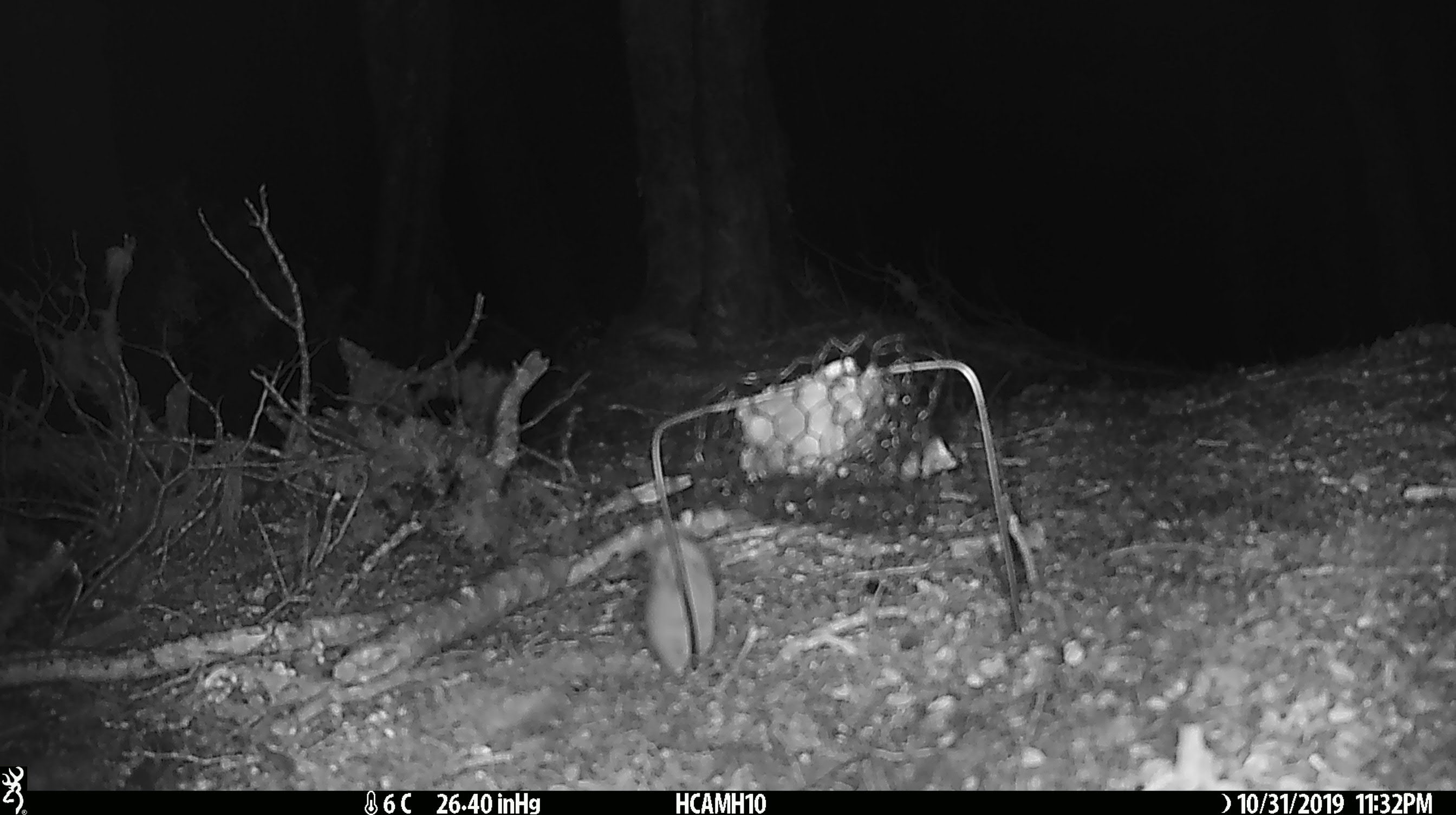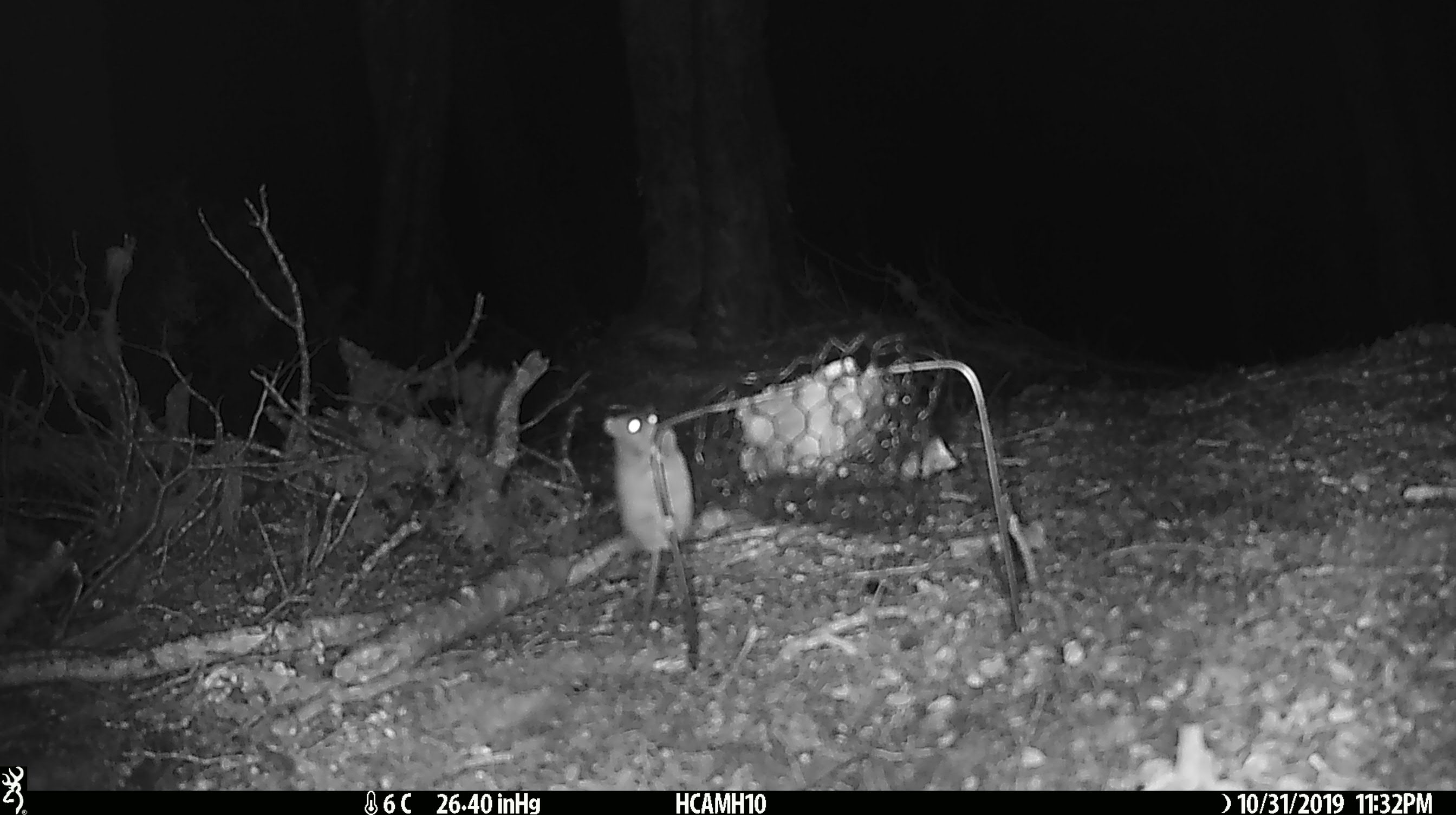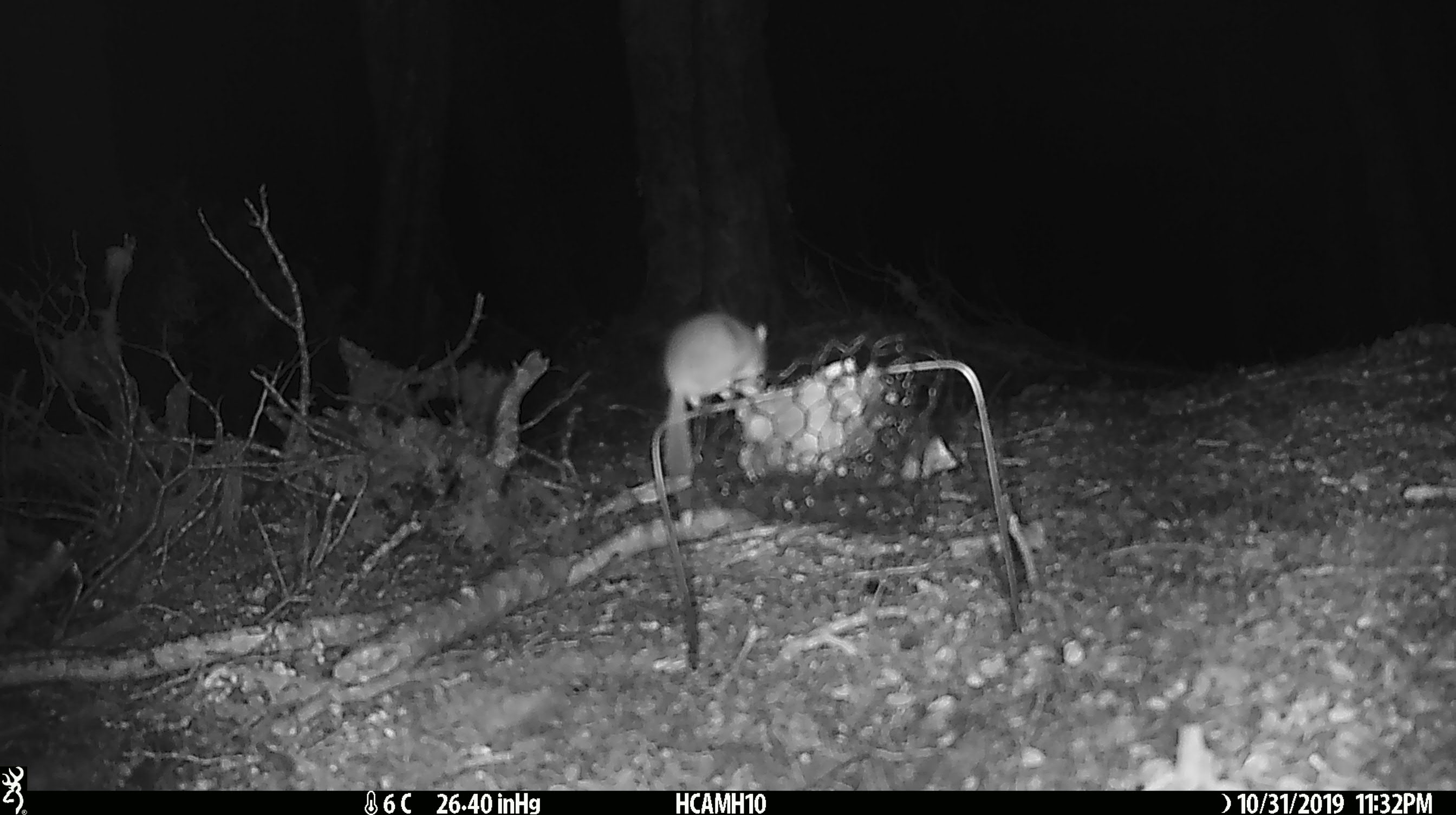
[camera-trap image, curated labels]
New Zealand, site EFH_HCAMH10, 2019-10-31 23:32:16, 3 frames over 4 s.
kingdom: Animalia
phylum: Chordata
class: Mammalia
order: Rodentia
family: Muridae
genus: Mus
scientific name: Mus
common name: mouse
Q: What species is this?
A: Mouse (Mus).